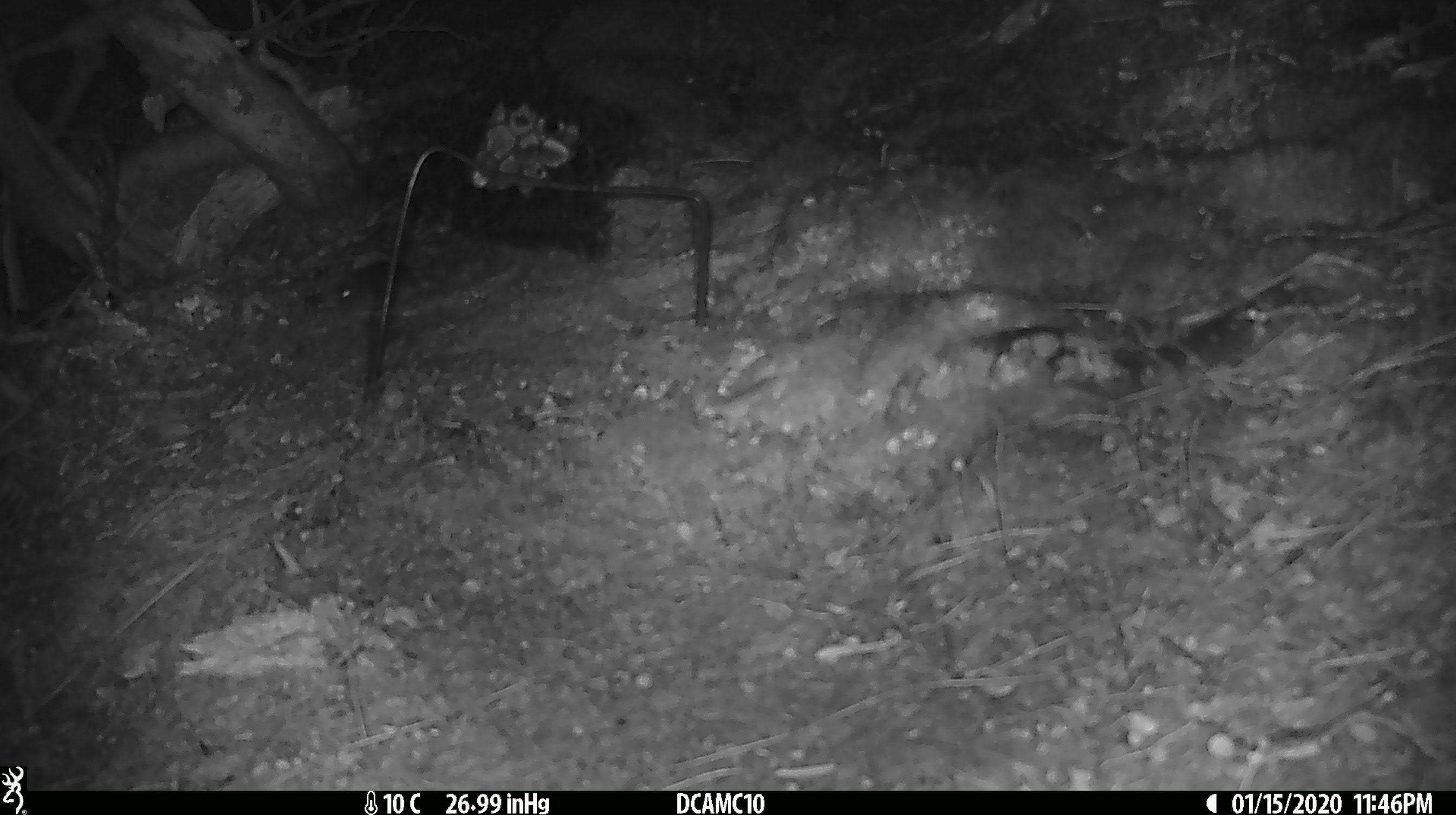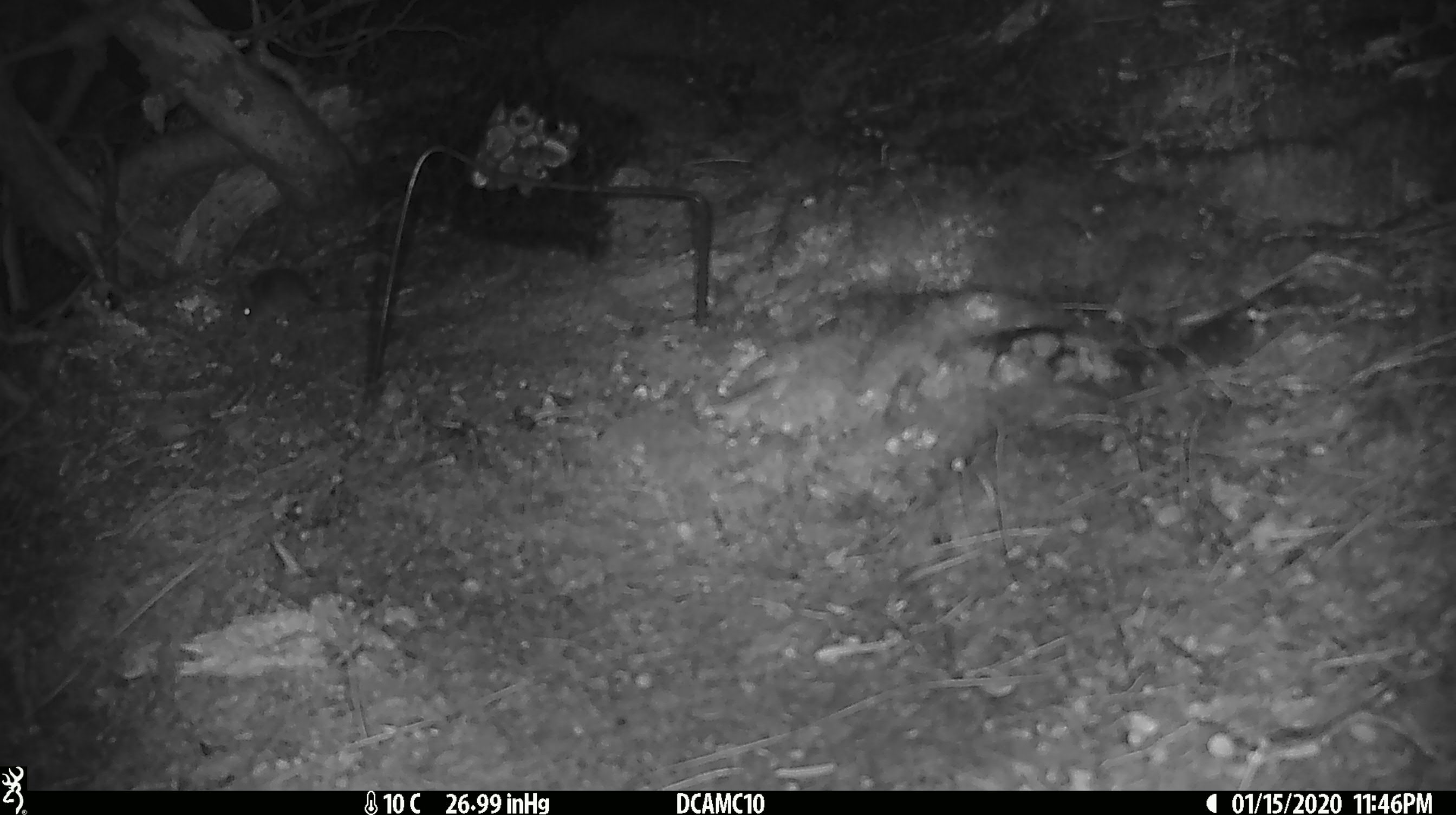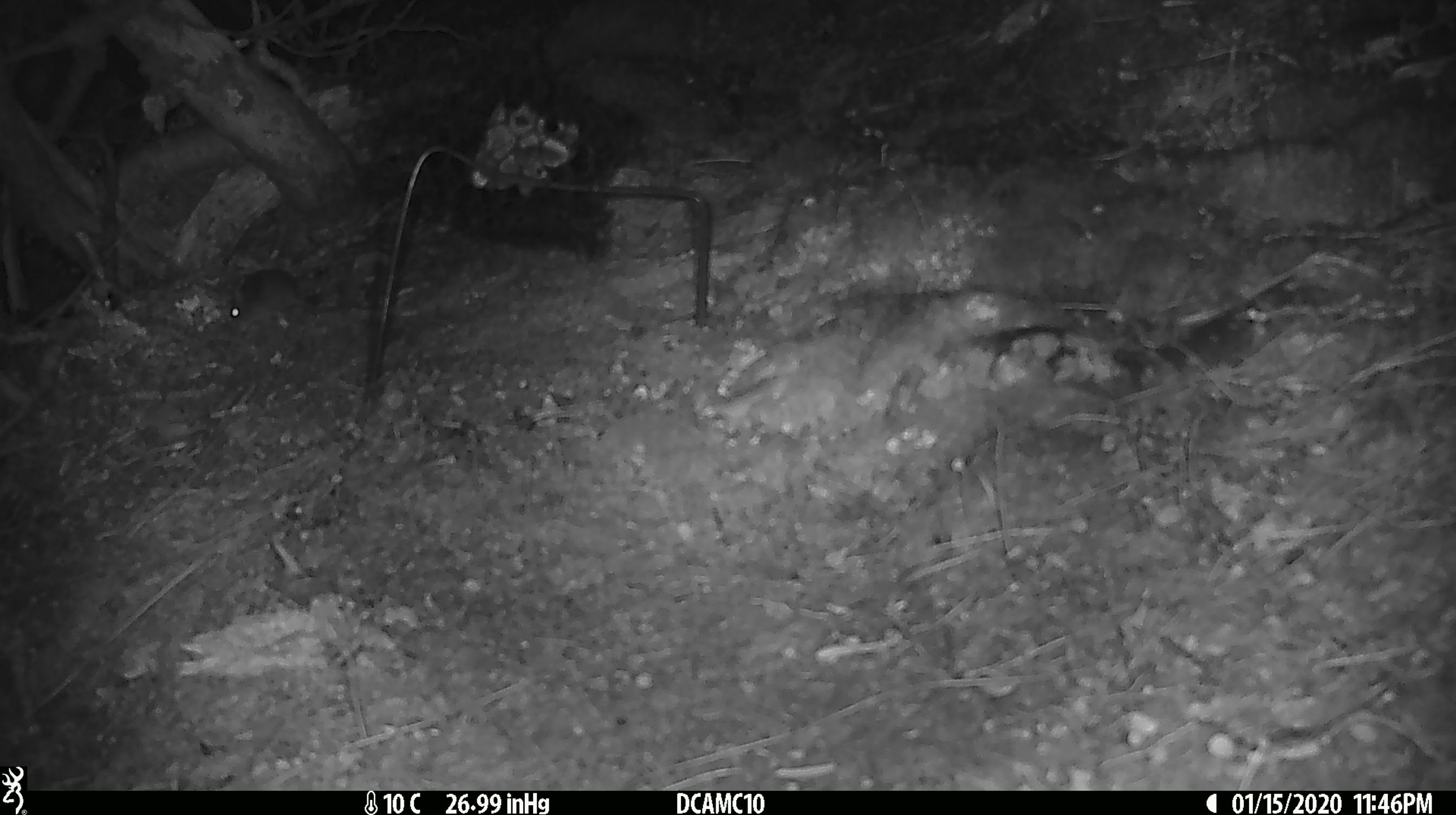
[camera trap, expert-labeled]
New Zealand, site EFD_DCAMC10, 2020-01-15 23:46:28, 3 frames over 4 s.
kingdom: Animalia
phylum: Chordata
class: Mammalia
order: Rodentia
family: Muridae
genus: Mus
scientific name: Mus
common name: mouse